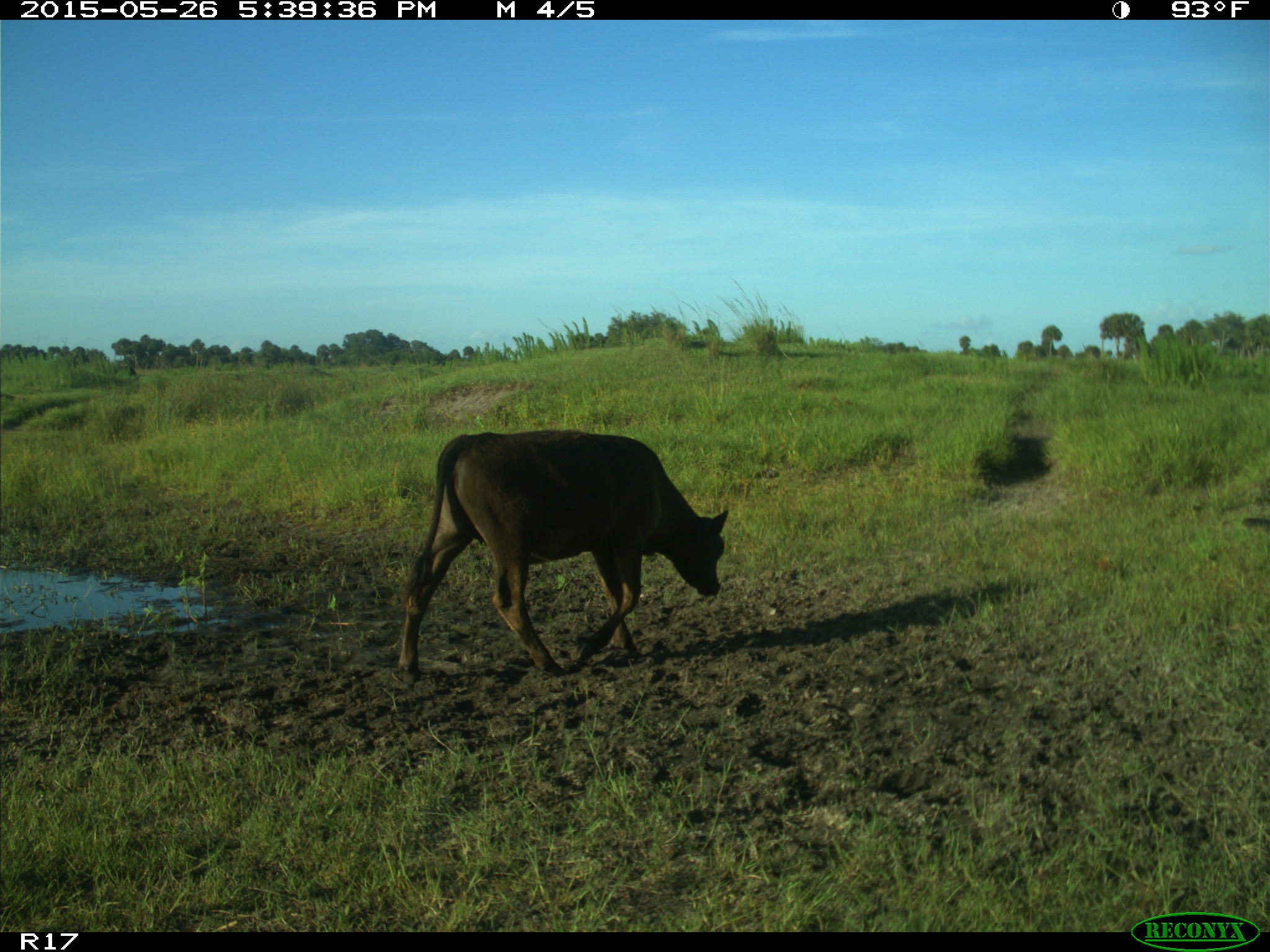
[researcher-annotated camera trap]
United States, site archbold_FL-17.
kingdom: Animalia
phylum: Chordata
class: Mammalia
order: Artiodactyla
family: Bovidae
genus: Bos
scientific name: Bos taurus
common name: domestic cow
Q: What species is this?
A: Bos taurus (domestic cow).